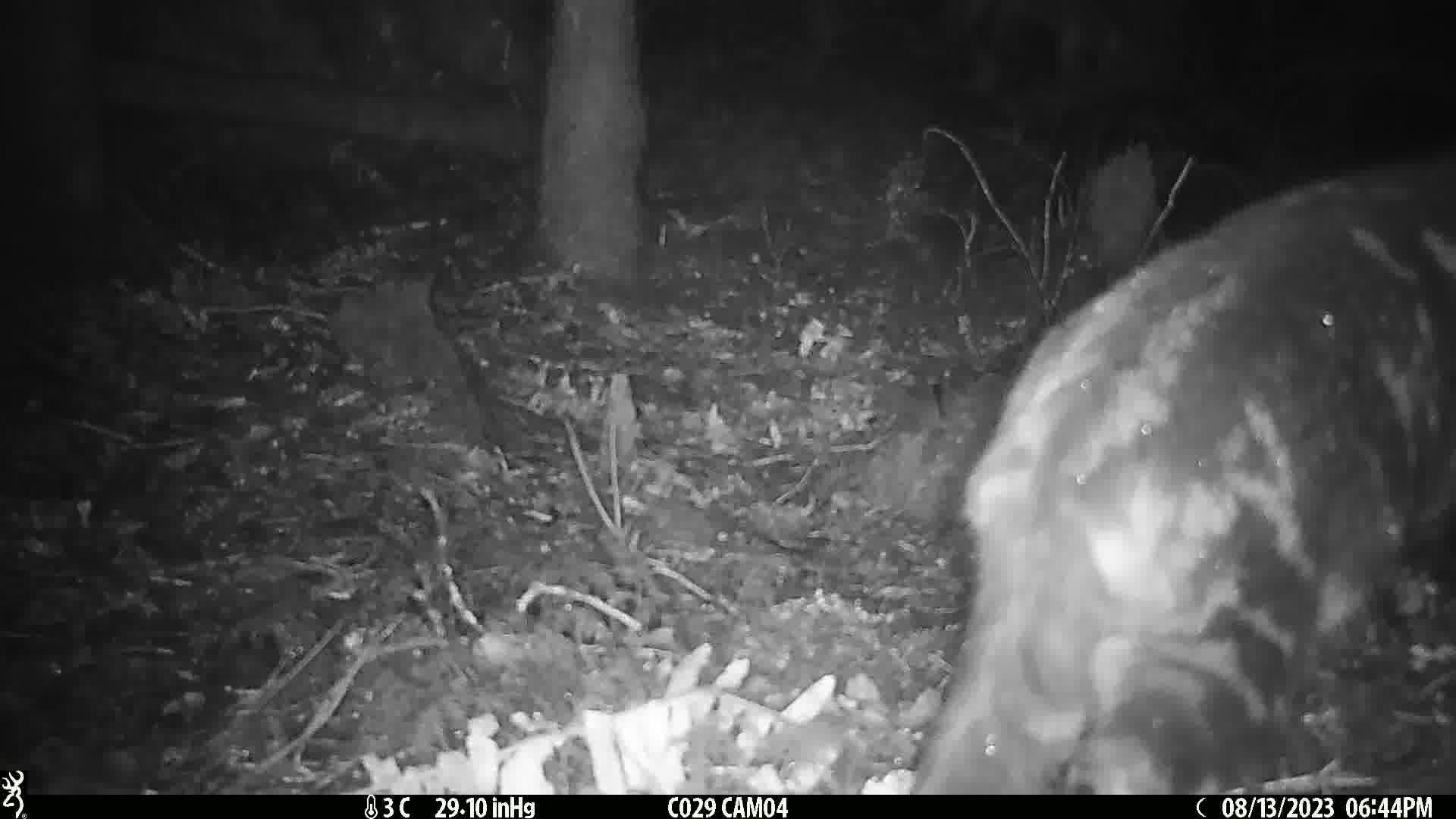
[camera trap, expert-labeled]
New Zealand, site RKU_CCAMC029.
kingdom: Animalia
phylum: Chordata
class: Mammalia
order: Carnivora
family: Felidae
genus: Felis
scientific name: Felis catus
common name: domestic cat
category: cat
Cat (domestic cat) (Felis catus).